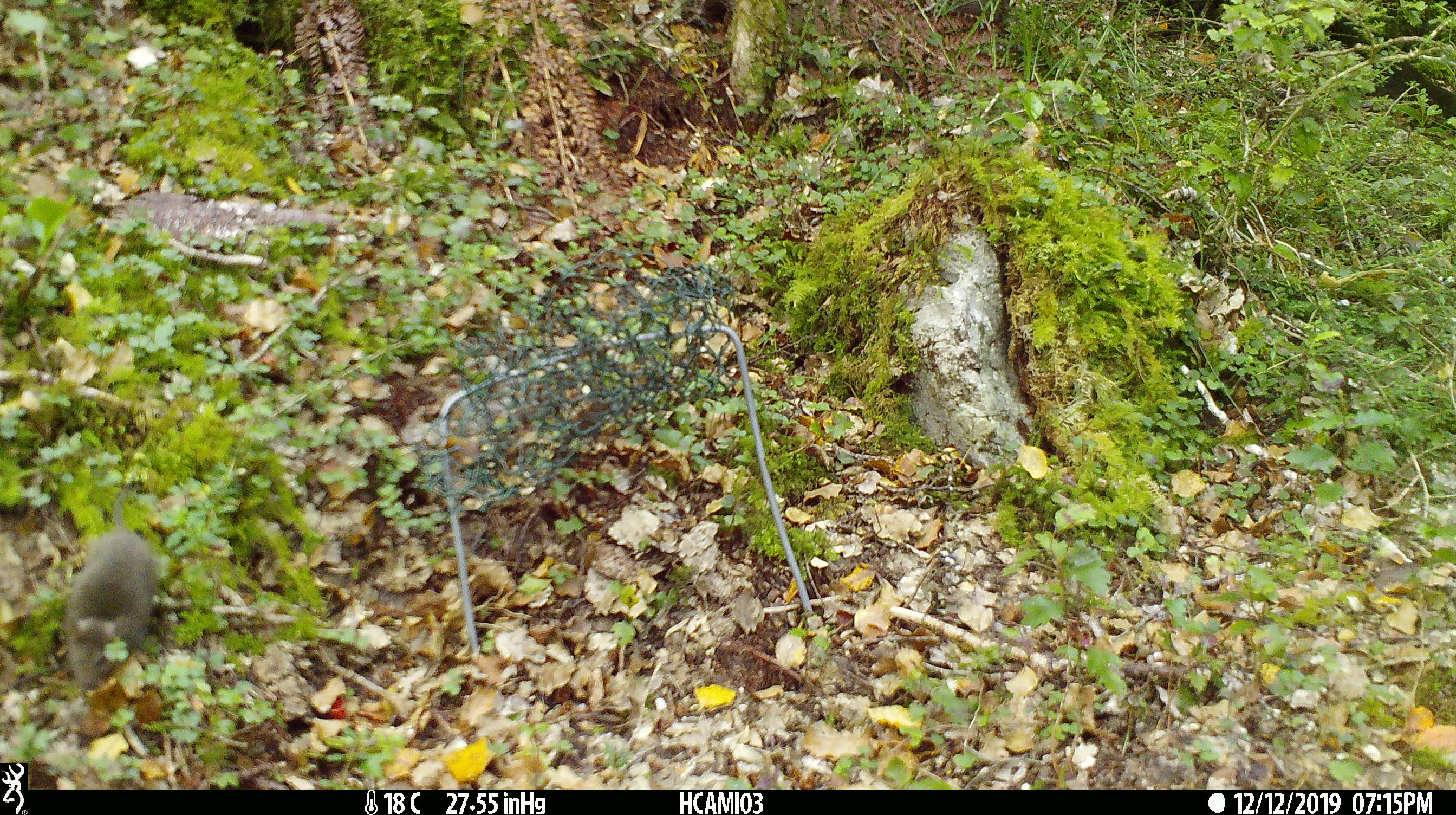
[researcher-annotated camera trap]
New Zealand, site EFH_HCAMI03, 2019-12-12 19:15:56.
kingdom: Animalia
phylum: Chordata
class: Mammalia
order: Rodentia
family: Muridae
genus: Mus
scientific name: Mus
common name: mouse